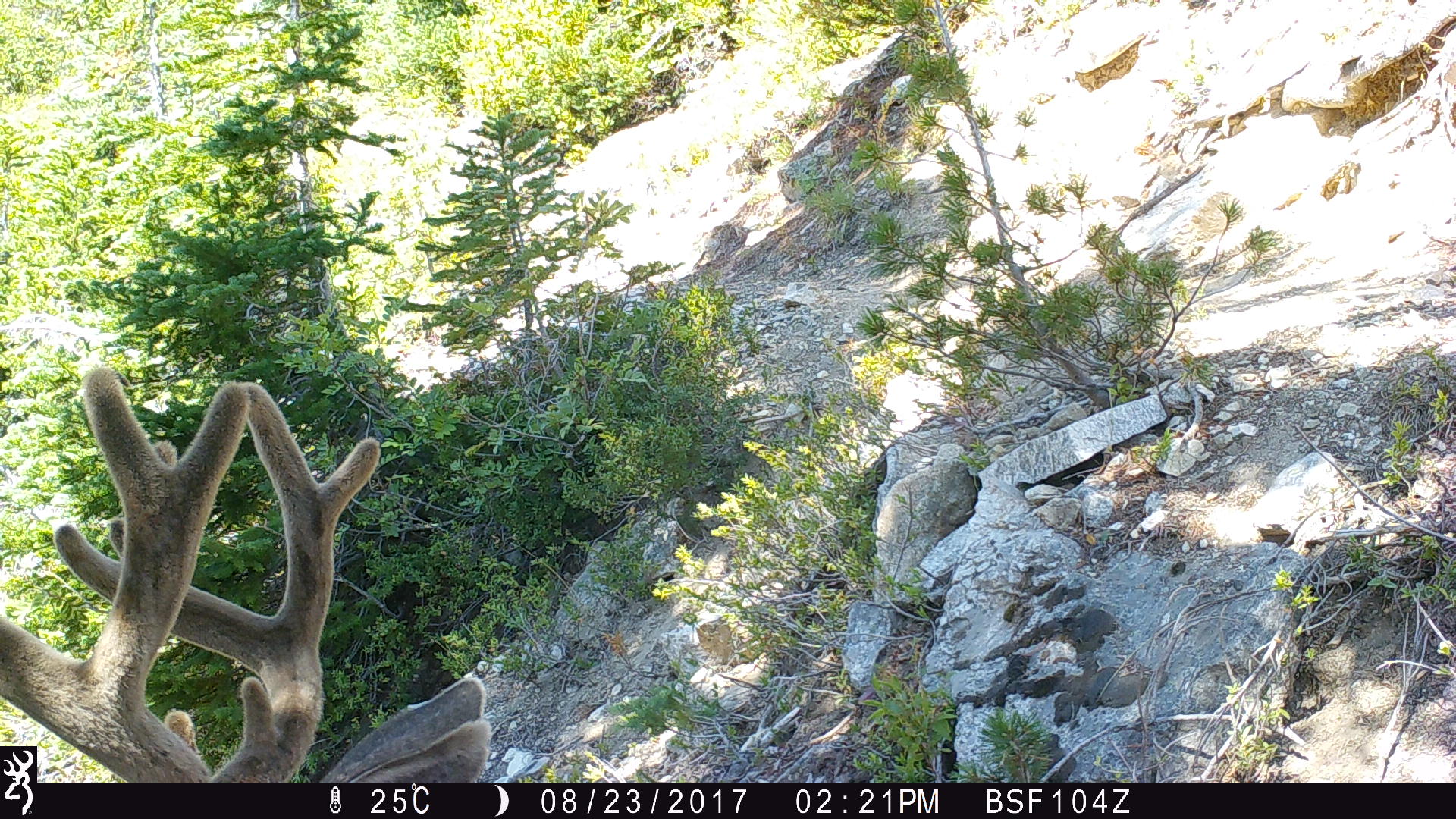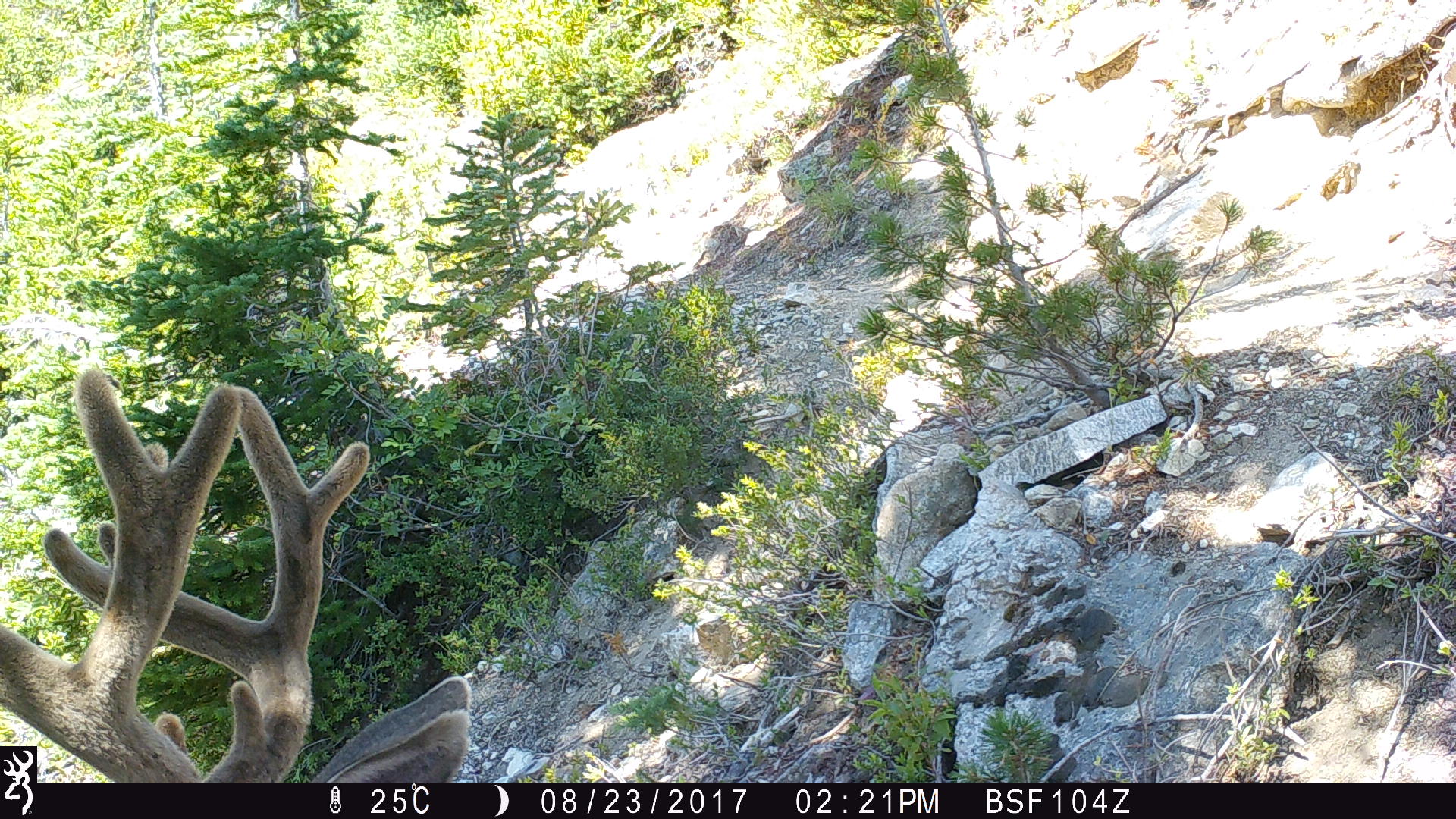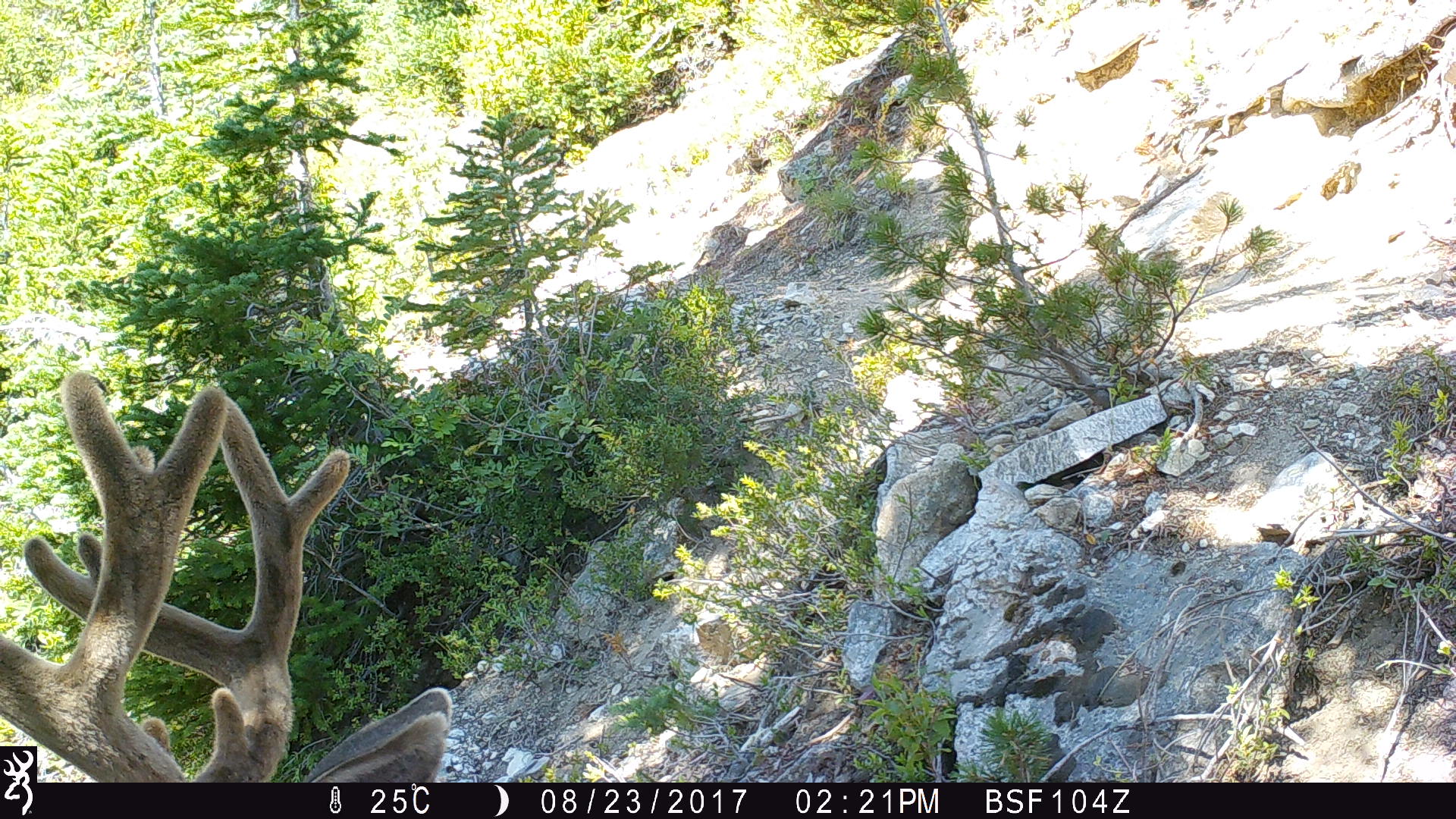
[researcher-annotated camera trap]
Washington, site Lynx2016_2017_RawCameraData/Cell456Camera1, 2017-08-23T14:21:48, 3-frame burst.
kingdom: Animalia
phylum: Chordata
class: Mammalia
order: Artiodactyla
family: Cervidae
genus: Odocoileus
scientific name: Odocoileus hemionus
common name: mule deer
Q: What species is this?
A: Odocoileus hemionus (mule deer).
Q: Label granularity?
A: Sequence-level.